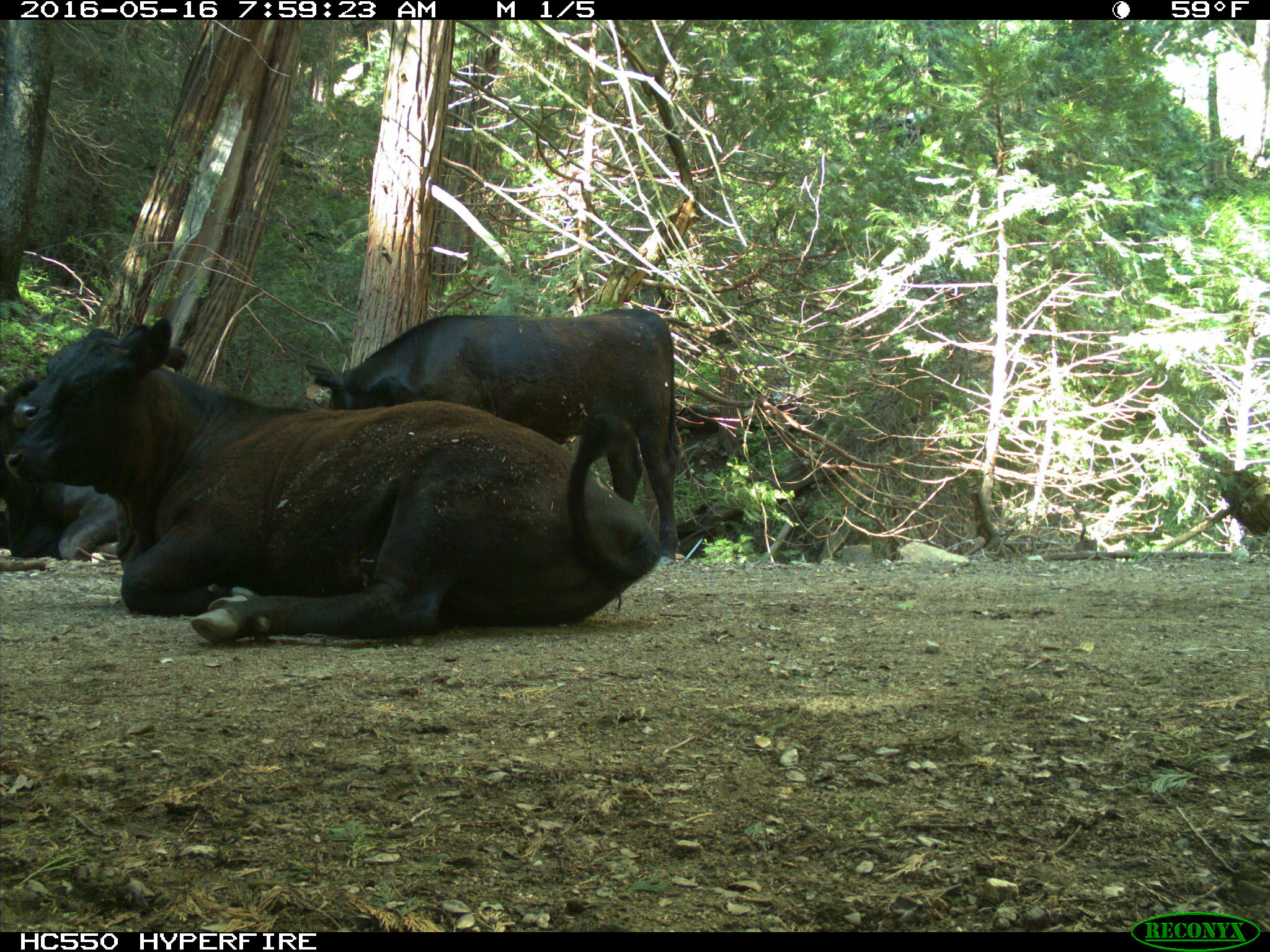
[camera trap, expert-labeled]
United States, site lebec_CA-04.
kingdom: Animalia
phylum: Chordata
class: Mammalia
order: Artiodactyla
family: Bovidae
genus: Bos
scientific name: Bos taurus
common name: domestic cow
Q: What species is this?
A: Bos taurus (domestic cow).